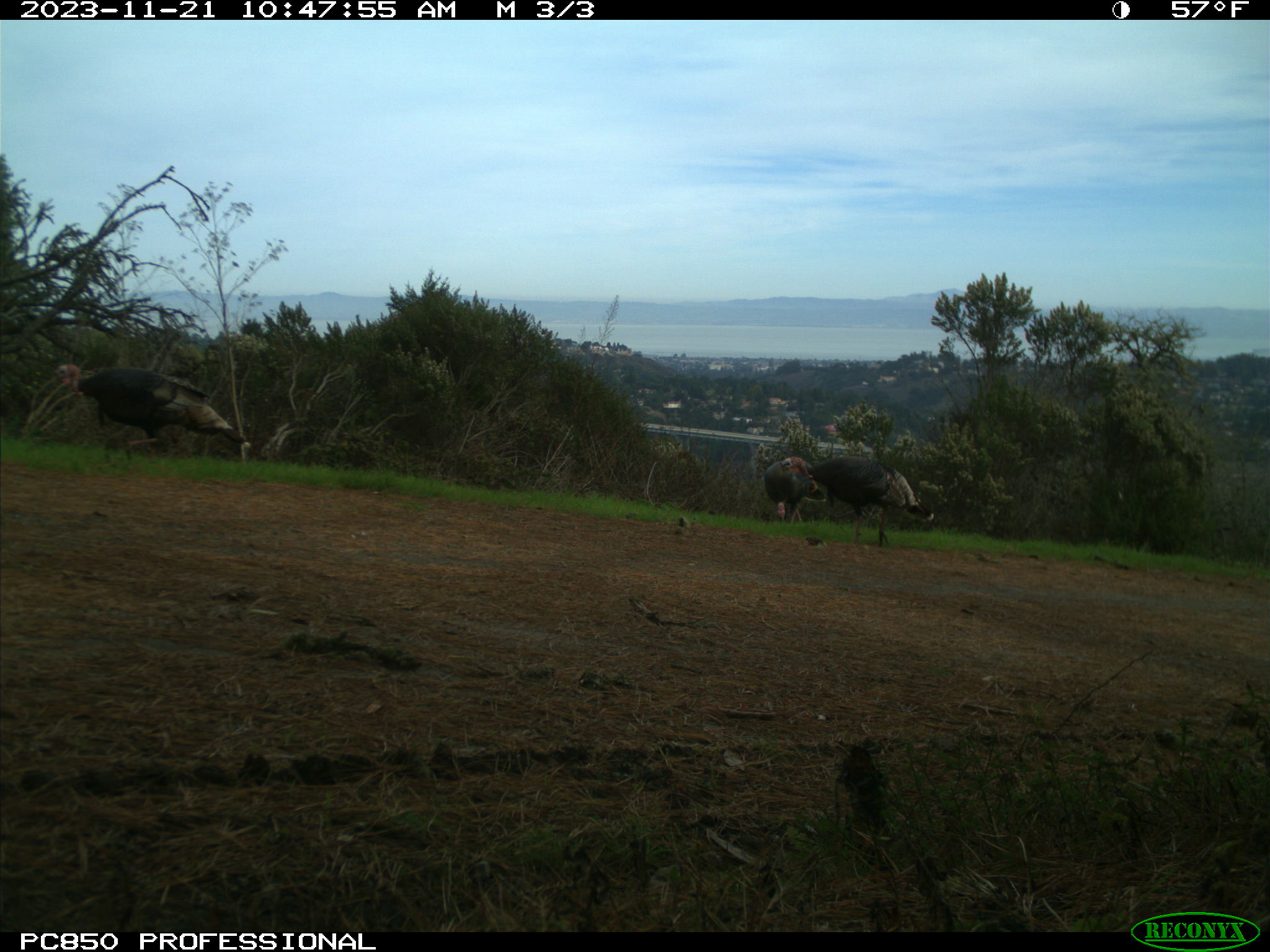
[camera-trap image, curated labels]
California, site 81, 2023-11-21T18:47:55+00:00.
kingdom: Animalia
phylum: Chordata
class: Aves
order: Galliformes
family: Phasianidae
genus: Meleagris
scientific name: Meleagris gallopavo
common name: turkey